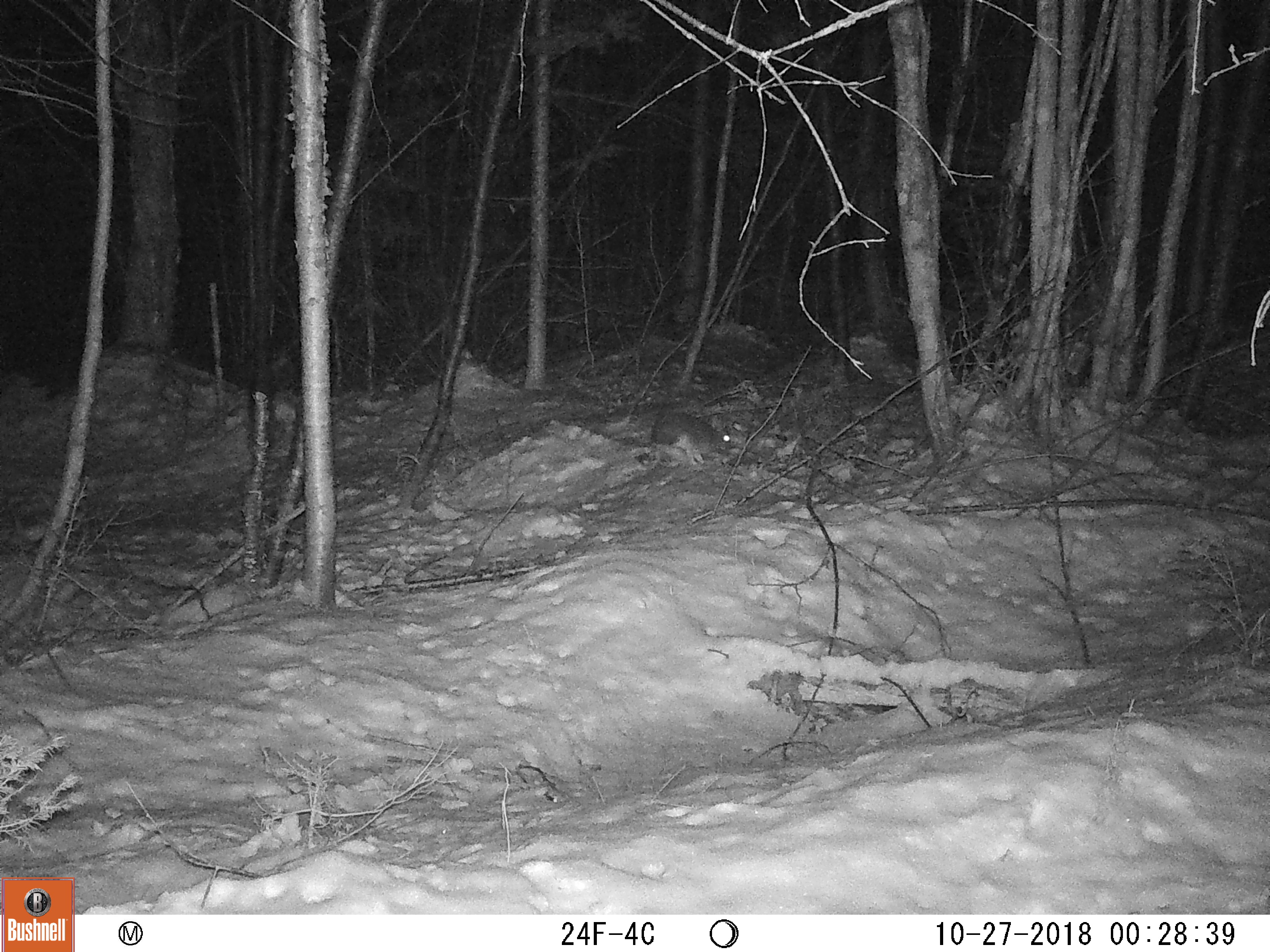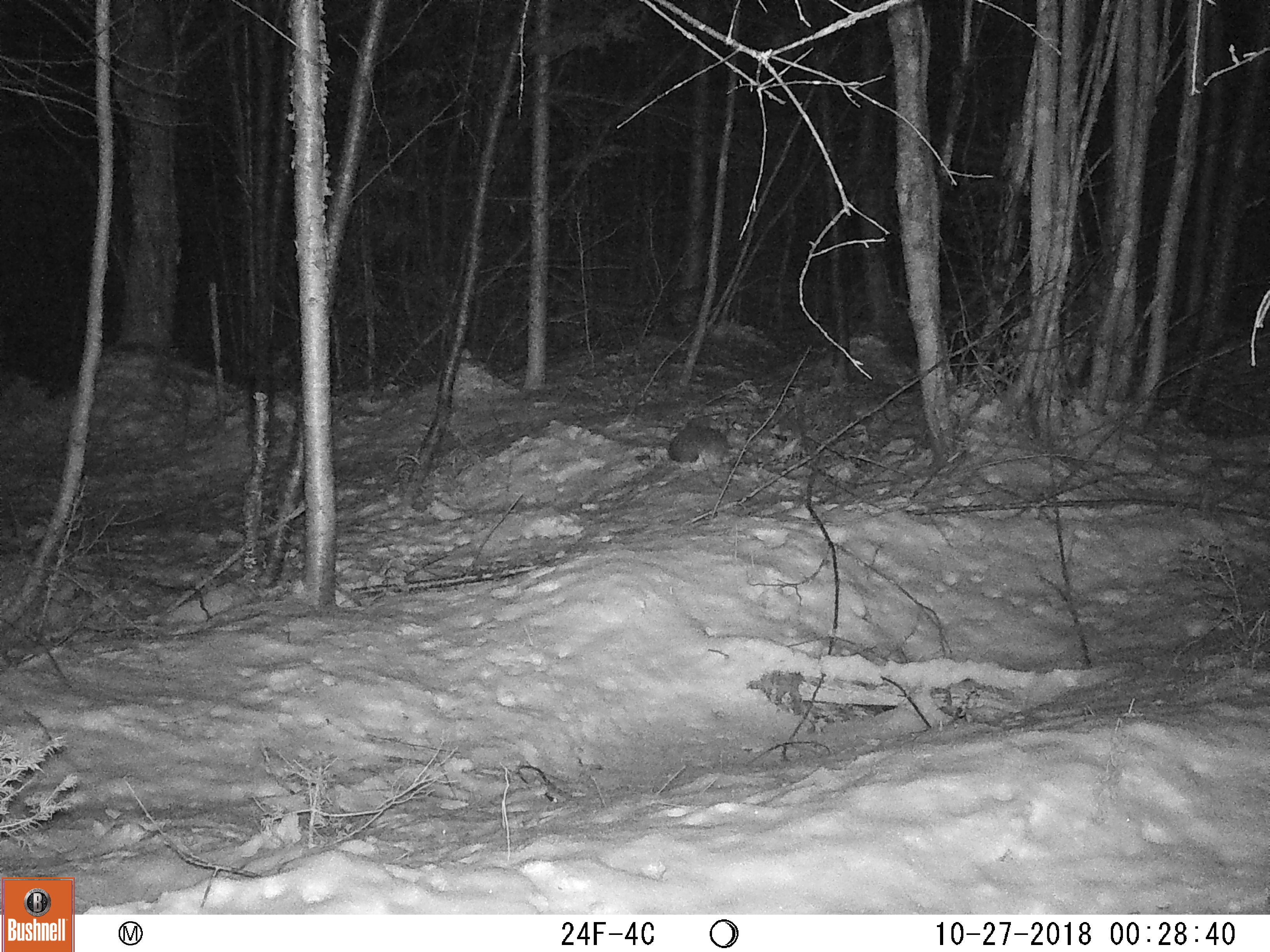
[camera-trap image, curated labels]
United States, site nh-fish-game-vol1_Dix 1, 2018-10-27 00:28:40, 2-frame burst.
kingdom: Animalia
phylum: Chordata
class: Mammalia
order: Lagomorpha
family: Leporidae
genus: Lepus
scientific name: Lepus americanus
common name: snowshoe hare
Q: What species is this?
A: Snowshoe hare (Lepus americanus).